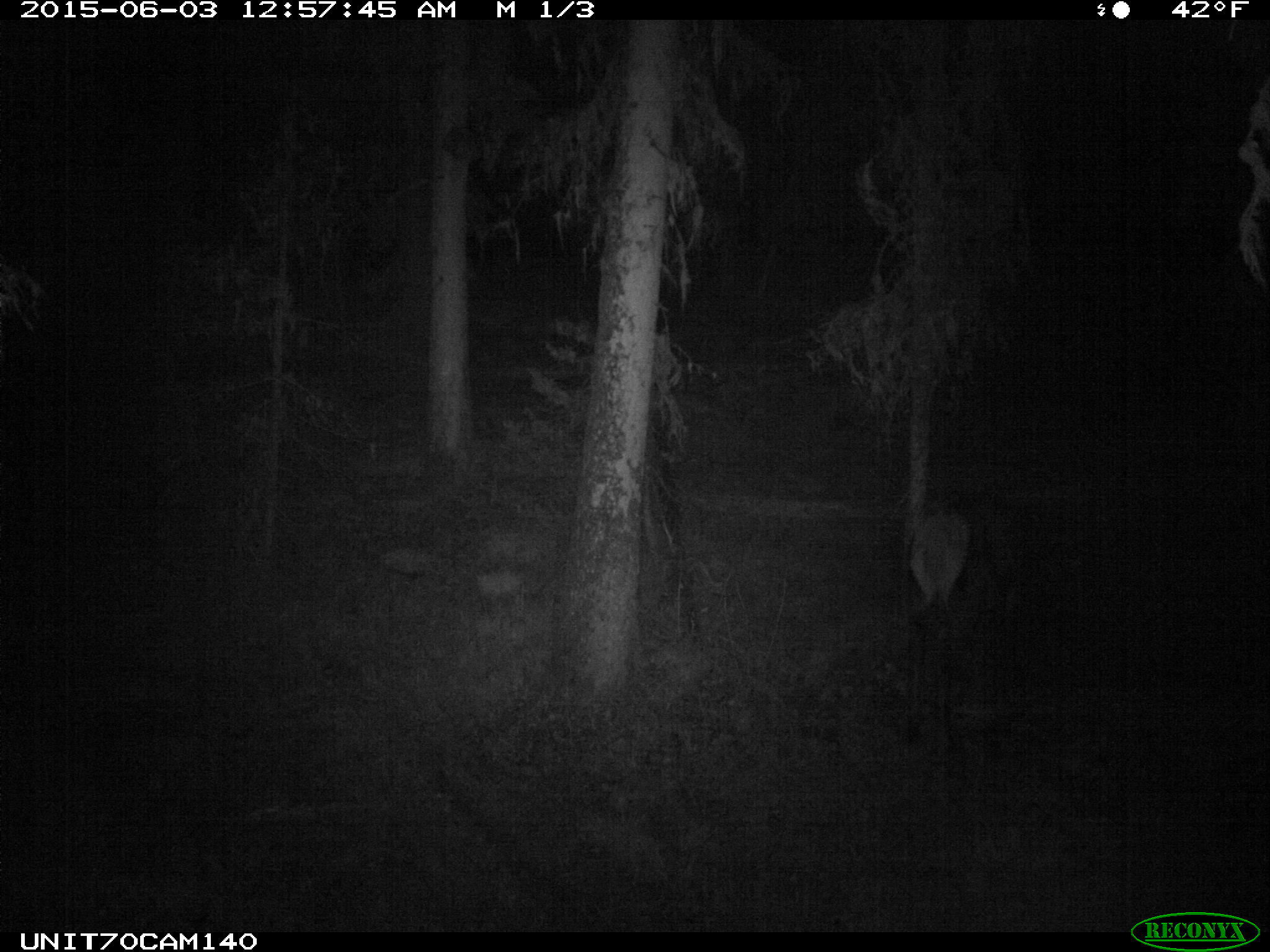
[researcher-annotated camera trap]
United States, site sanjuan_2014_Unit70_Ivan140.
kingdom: Animalia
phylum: Chordata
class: Mammalia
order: Artiodactyla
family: Cervidae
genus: Cervus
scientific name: Cervus elaphus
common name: red deer